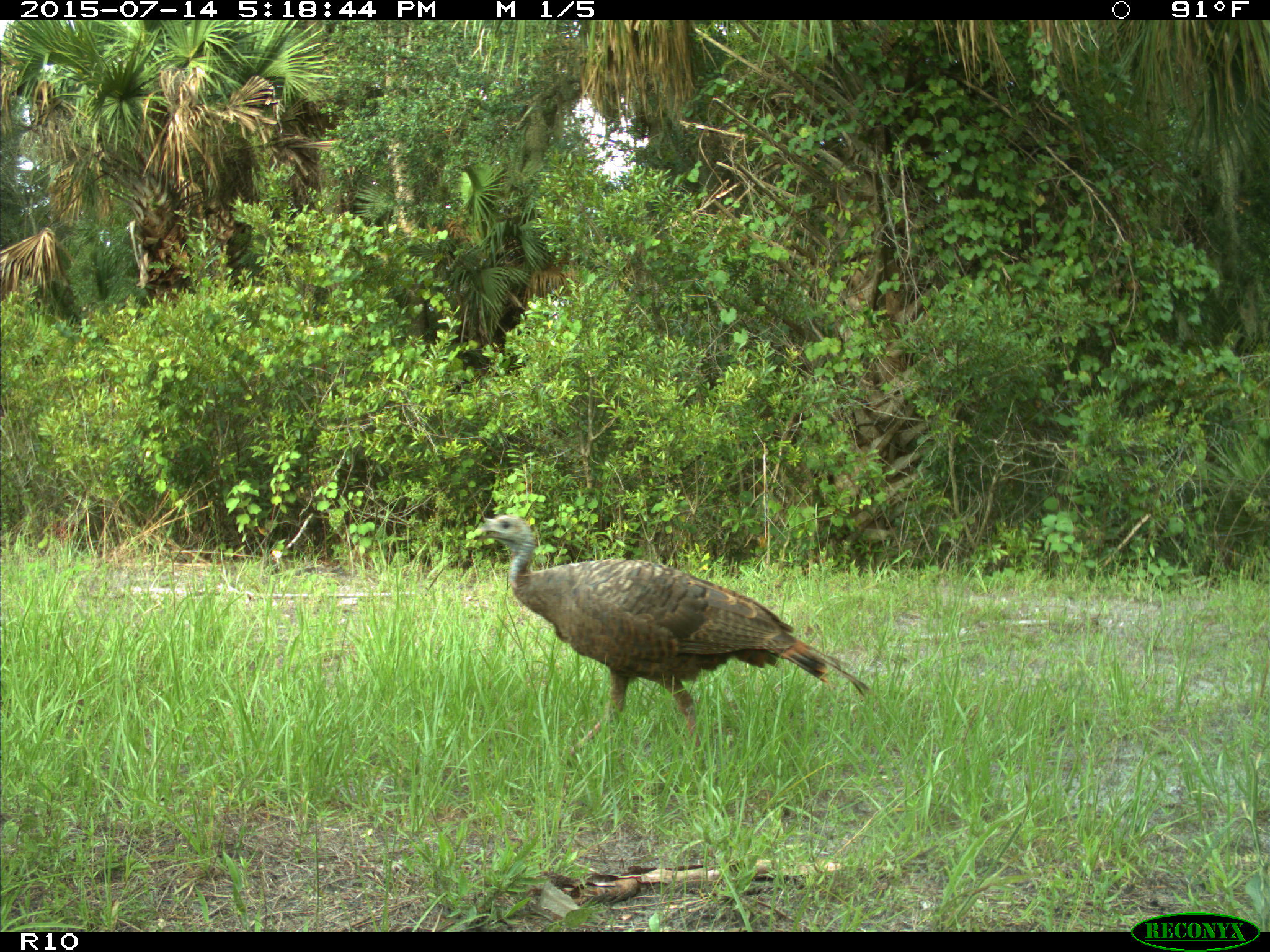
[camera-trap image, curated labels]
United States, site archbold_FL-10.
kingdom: Animalia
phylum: Chordata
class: Aves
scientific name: Aves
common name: birds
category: unidentified bird